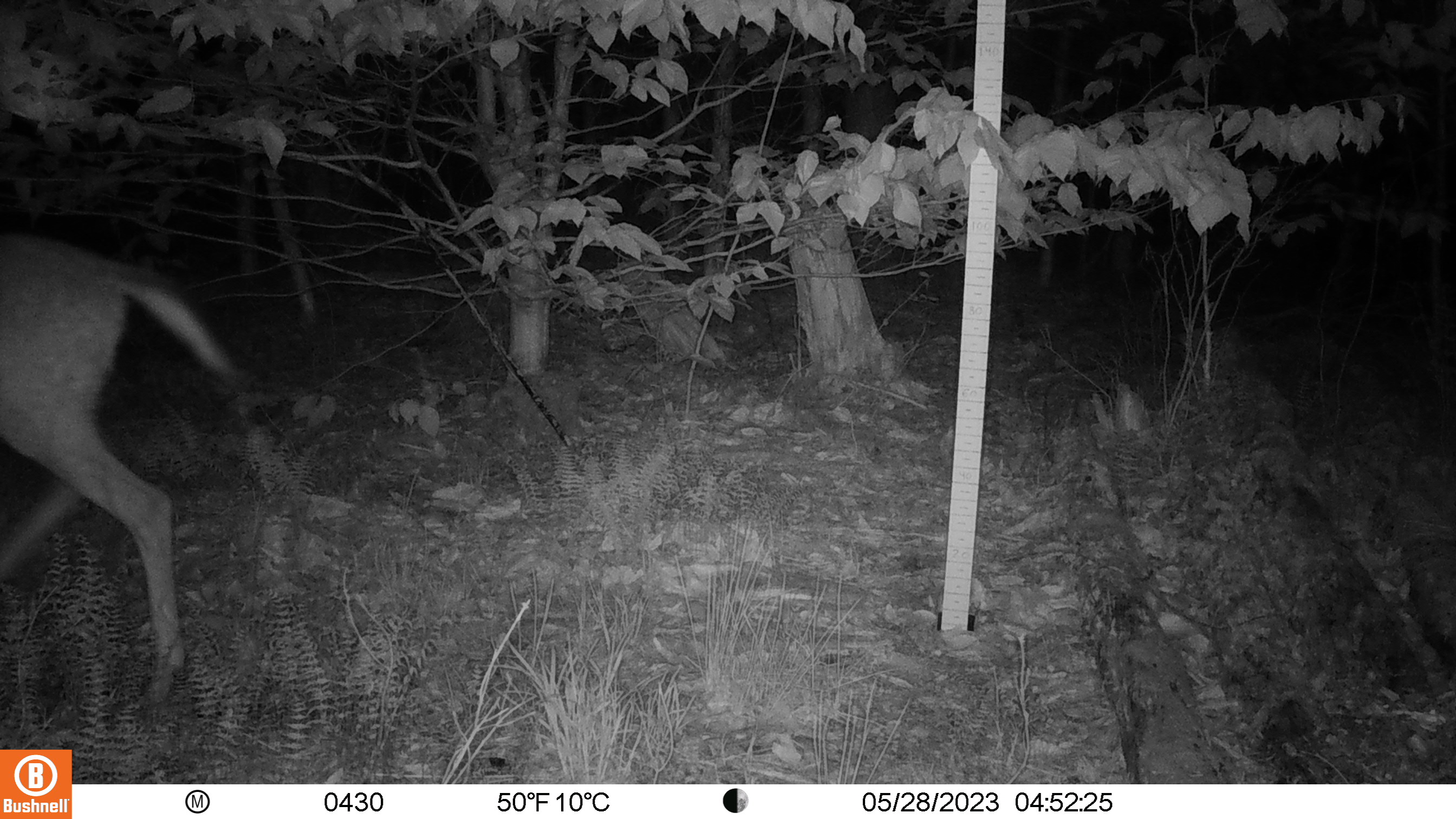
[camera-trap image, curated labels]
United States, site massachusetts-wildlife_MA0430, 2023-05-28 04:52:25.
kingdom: Animalia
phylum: Chordata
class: Mammalia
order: Artiodactyla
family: Cervidae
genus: Odocoileus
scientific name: Odocoileus virginianus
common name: white-tailed deer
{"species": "white-tailed deer (Odocoileus virginianus)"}